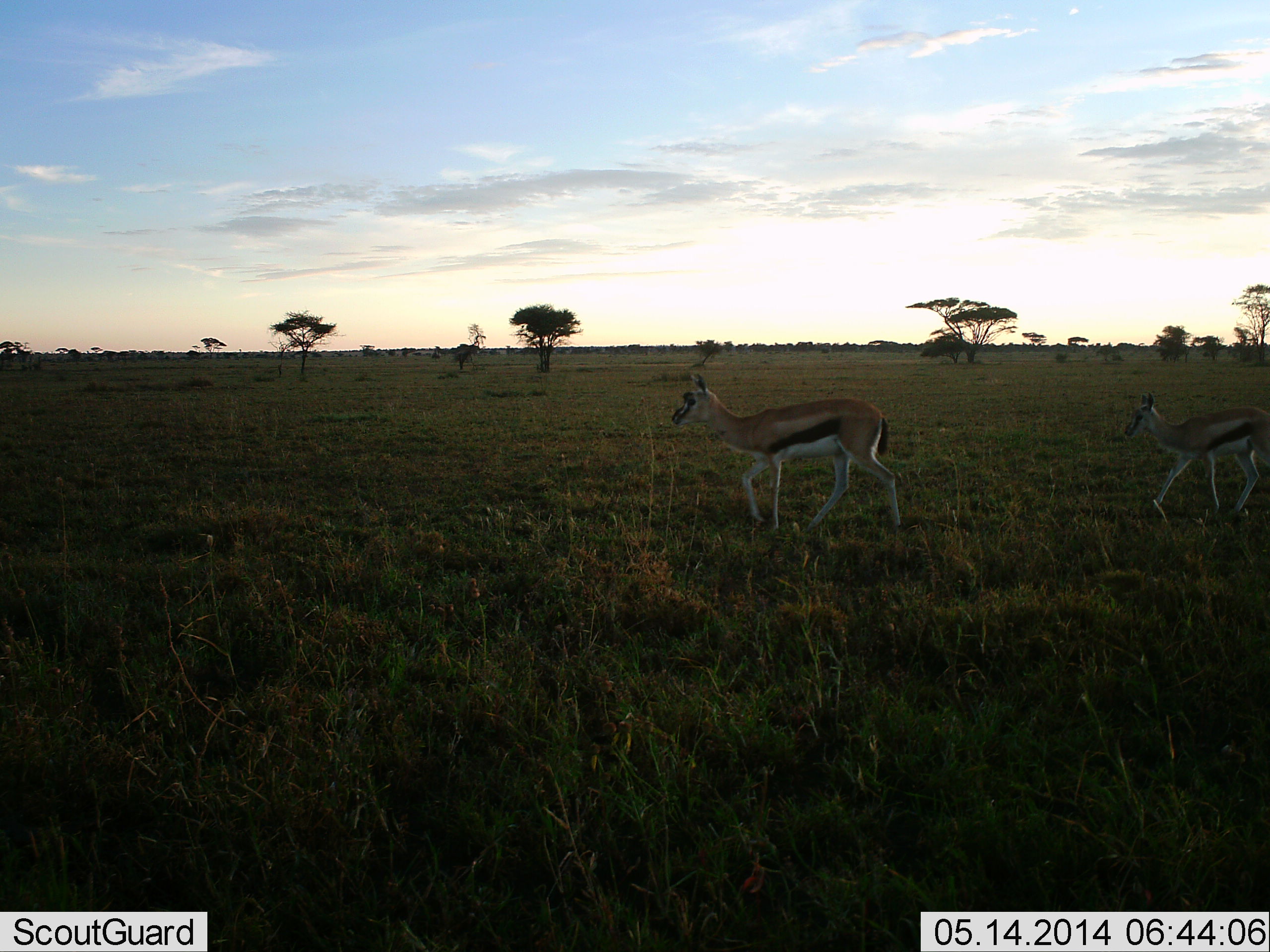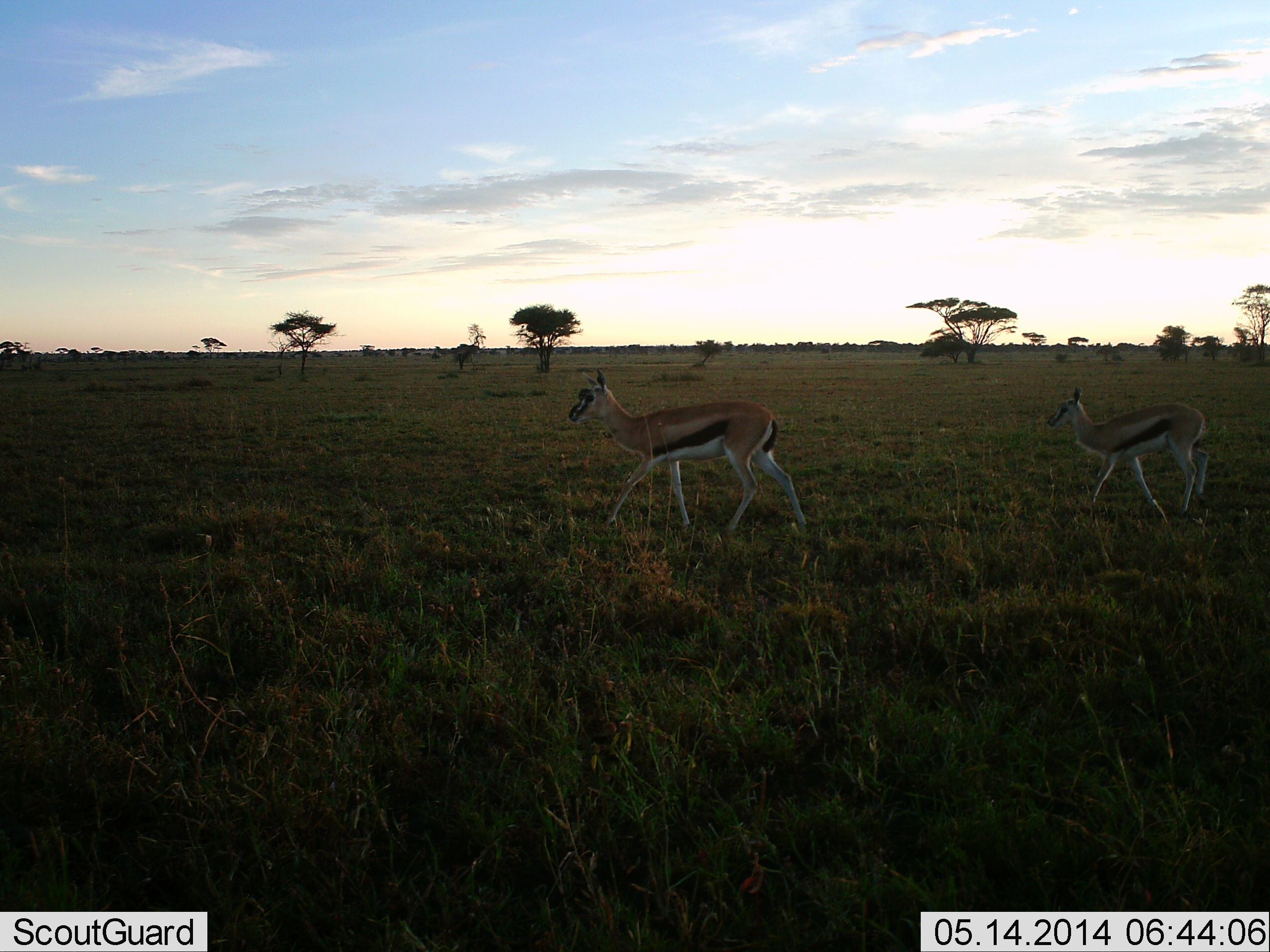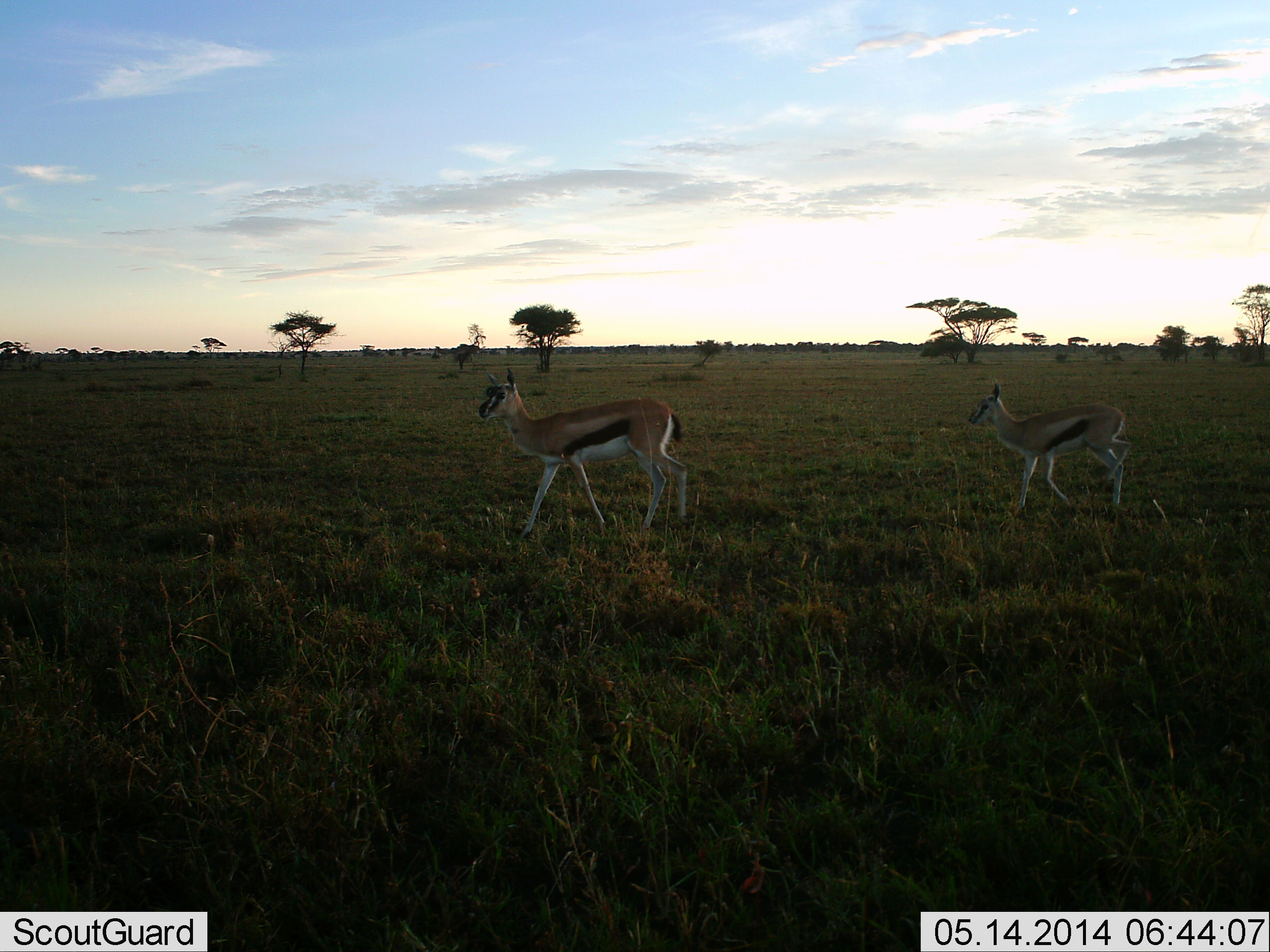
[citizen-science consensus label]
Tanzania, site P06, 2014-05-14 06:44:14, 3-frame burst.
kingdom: Animalia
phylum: Chordata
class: Mammalia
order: Artiodactyla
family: Bovidae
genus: Eudorcas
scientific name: Eudorcas thomsonii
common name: thomson's gazelle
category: gazellethomsons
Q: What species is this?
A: Gazellethomsons (thomson's gazelle) (Eudorcas thomsonii).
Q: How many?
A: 2.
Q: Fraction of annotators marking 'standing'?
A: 0%.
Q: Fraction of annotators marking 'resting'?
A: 0%.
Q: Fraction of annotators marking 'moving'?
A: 100%.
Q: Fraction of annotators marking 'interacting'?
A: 0%.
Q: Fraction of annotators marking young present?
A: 20%.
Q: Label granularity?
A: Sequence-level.